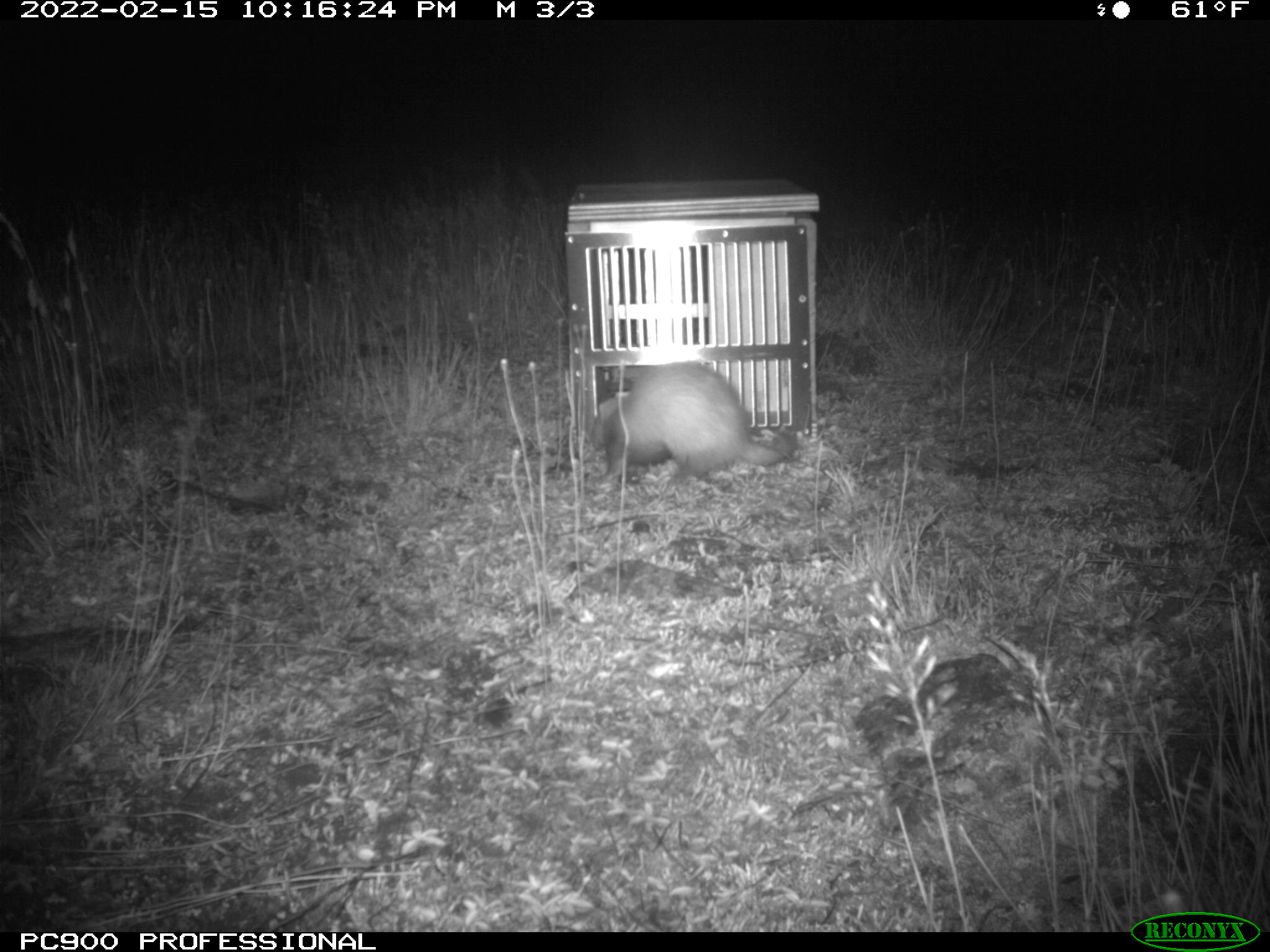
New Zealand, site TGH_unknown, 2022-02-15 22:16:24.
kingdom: Animalia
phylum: Chordata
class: Mammalia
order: Carnivora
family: Mustelidae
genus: Mustela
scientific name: Mustela furo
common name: ferret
Ferret (Mustela furo).